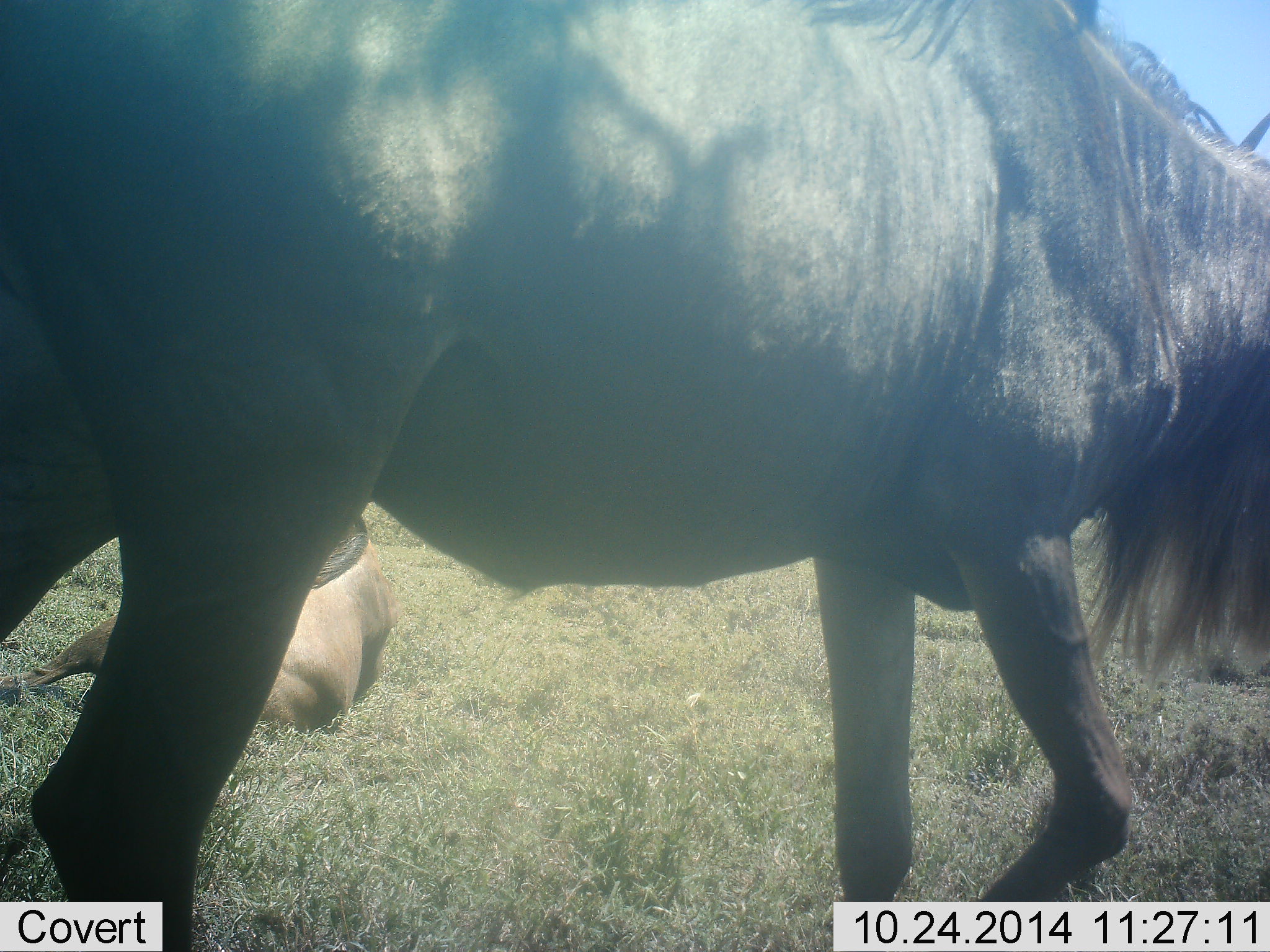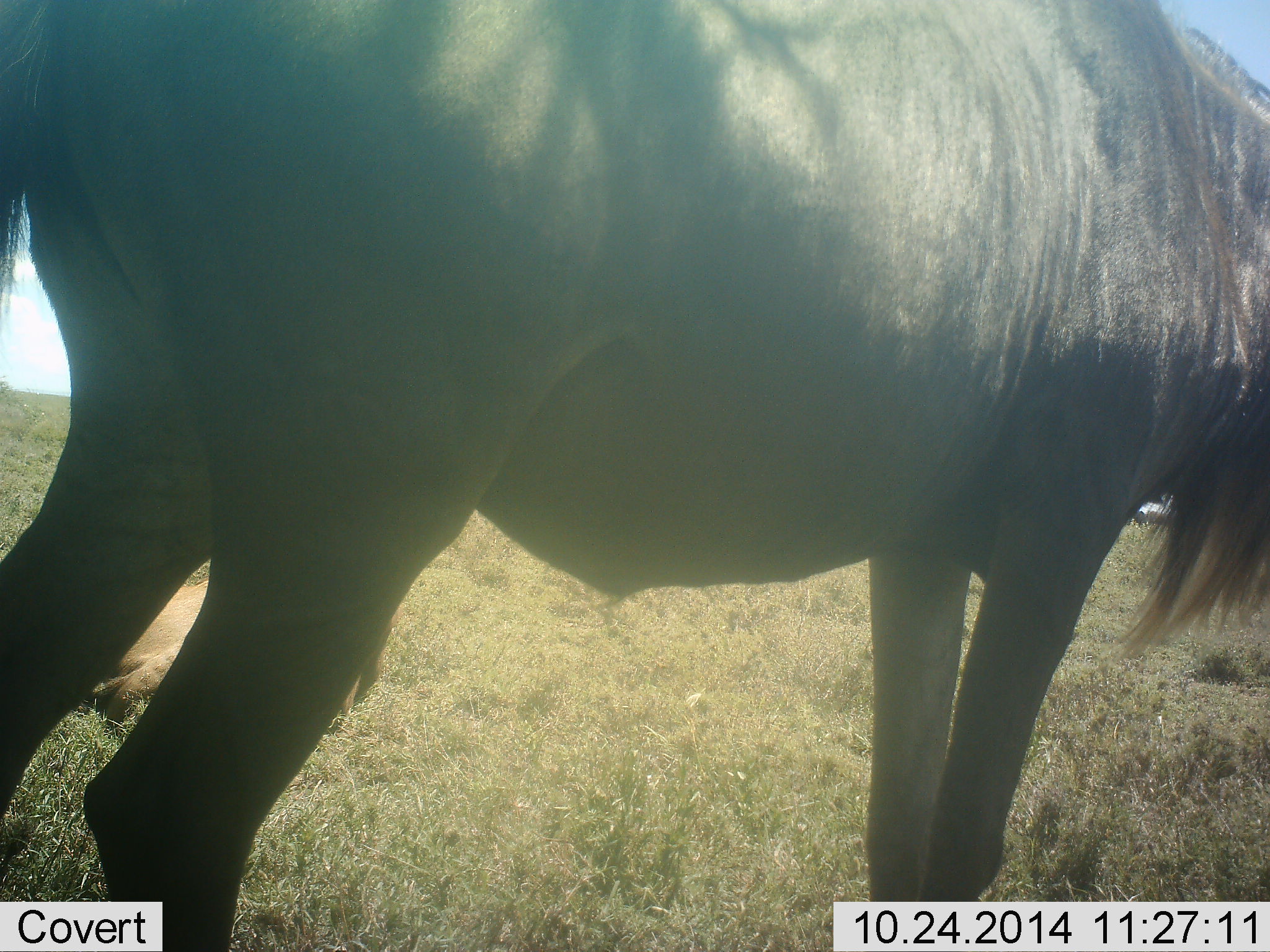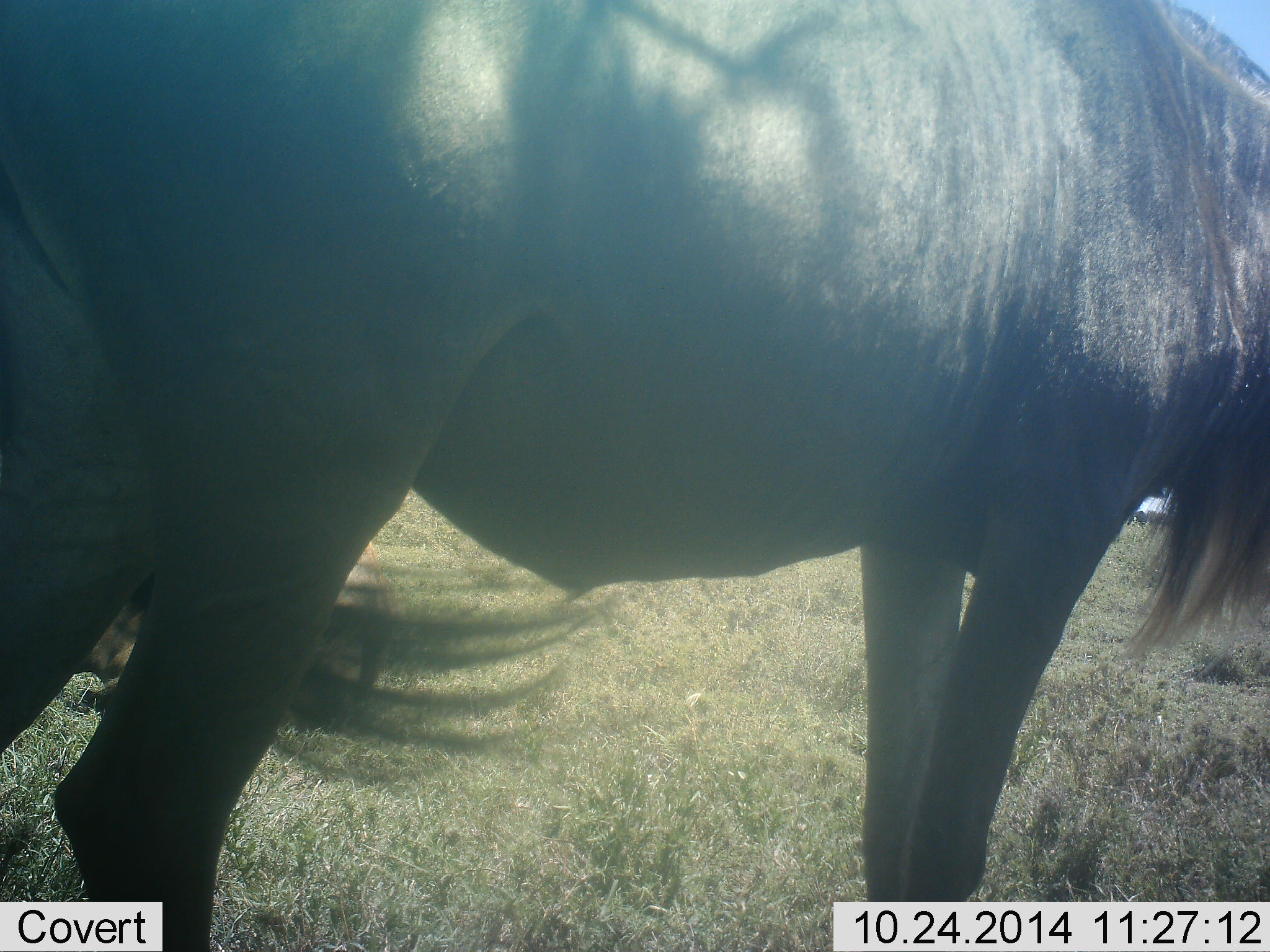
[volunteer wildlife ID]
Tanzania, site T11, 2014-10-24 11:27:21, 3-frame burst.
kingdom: Animalia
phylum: Chordata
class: Mammalia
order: Artiodactyla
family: Bovidae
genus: Connochaetes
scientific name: Connochaetes taurinus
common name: blue wildebeest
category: wildebeest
Wildebeest (blue wildebeest) (Connochaetes taurinus), count 2. Behavior (volunteer vote fractions): standing 80%, resting 50%, moving 10%, interacting 10%. Young present (vote fraction): 0%. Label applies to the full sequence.